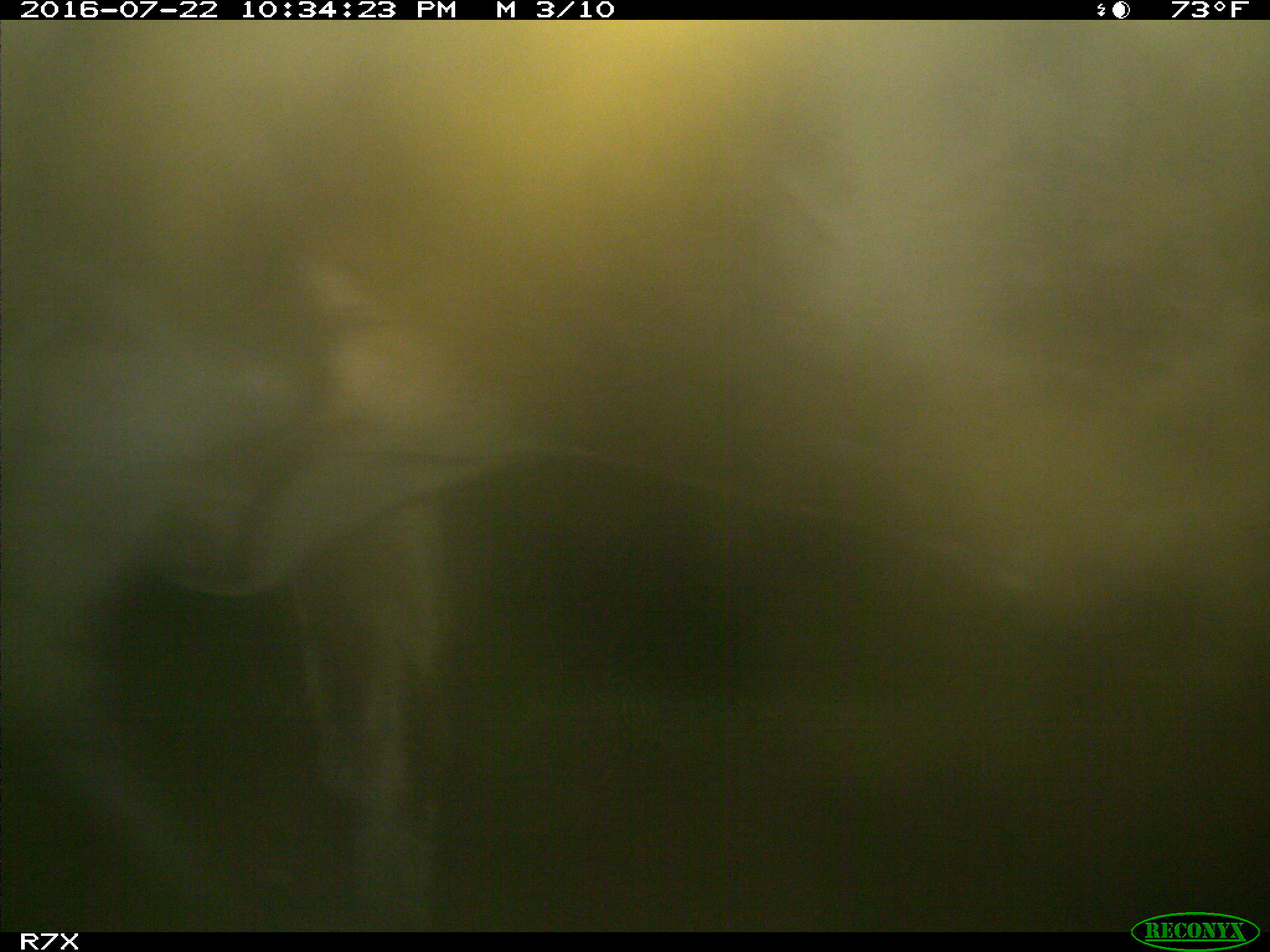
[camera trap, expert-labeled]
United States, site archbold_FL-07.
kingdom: Animalia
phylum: Chordata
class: Mammalia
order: Artiodactyla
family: Bovidae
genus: Bos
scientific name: Bos taurus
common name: domestic cow